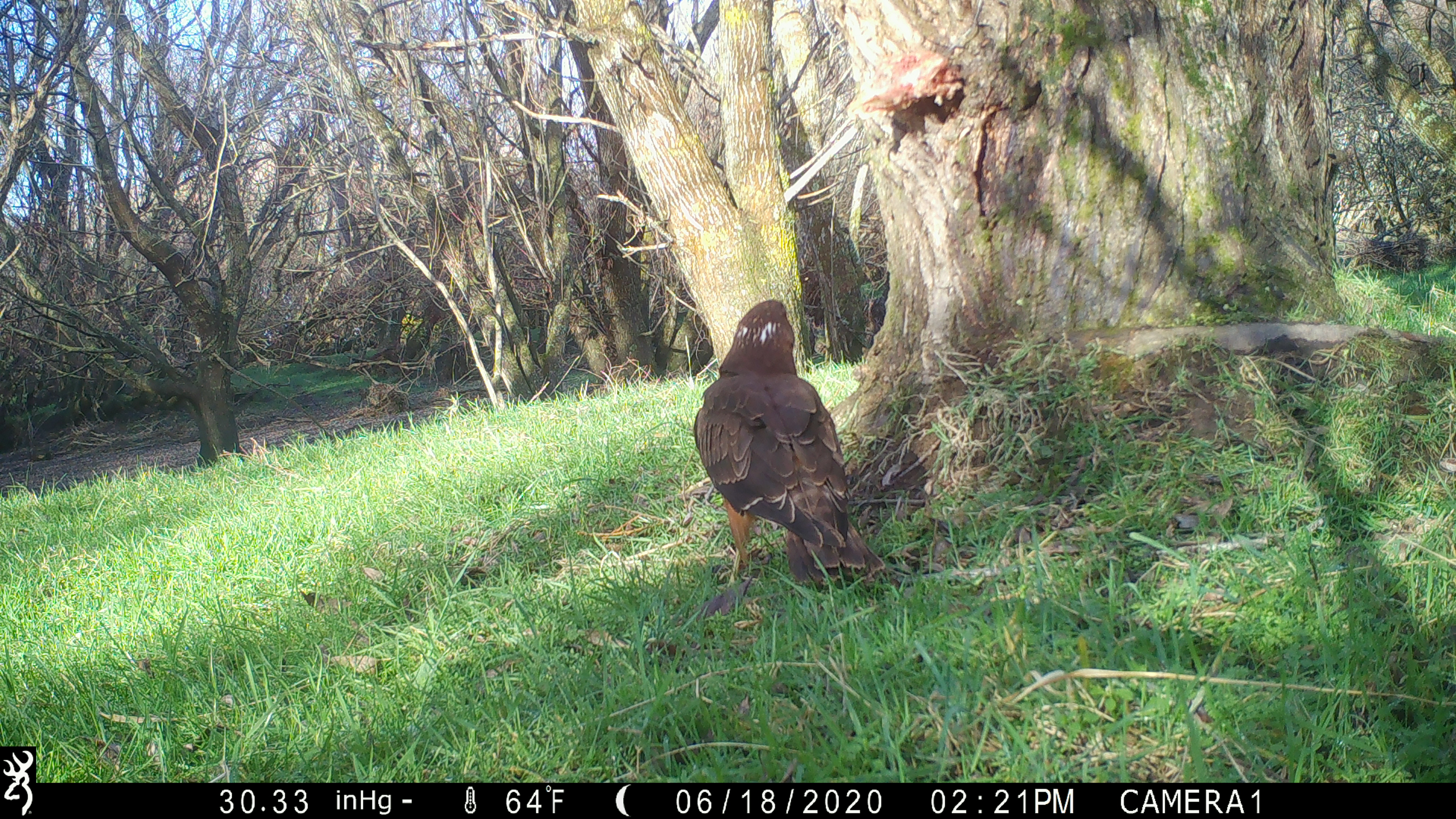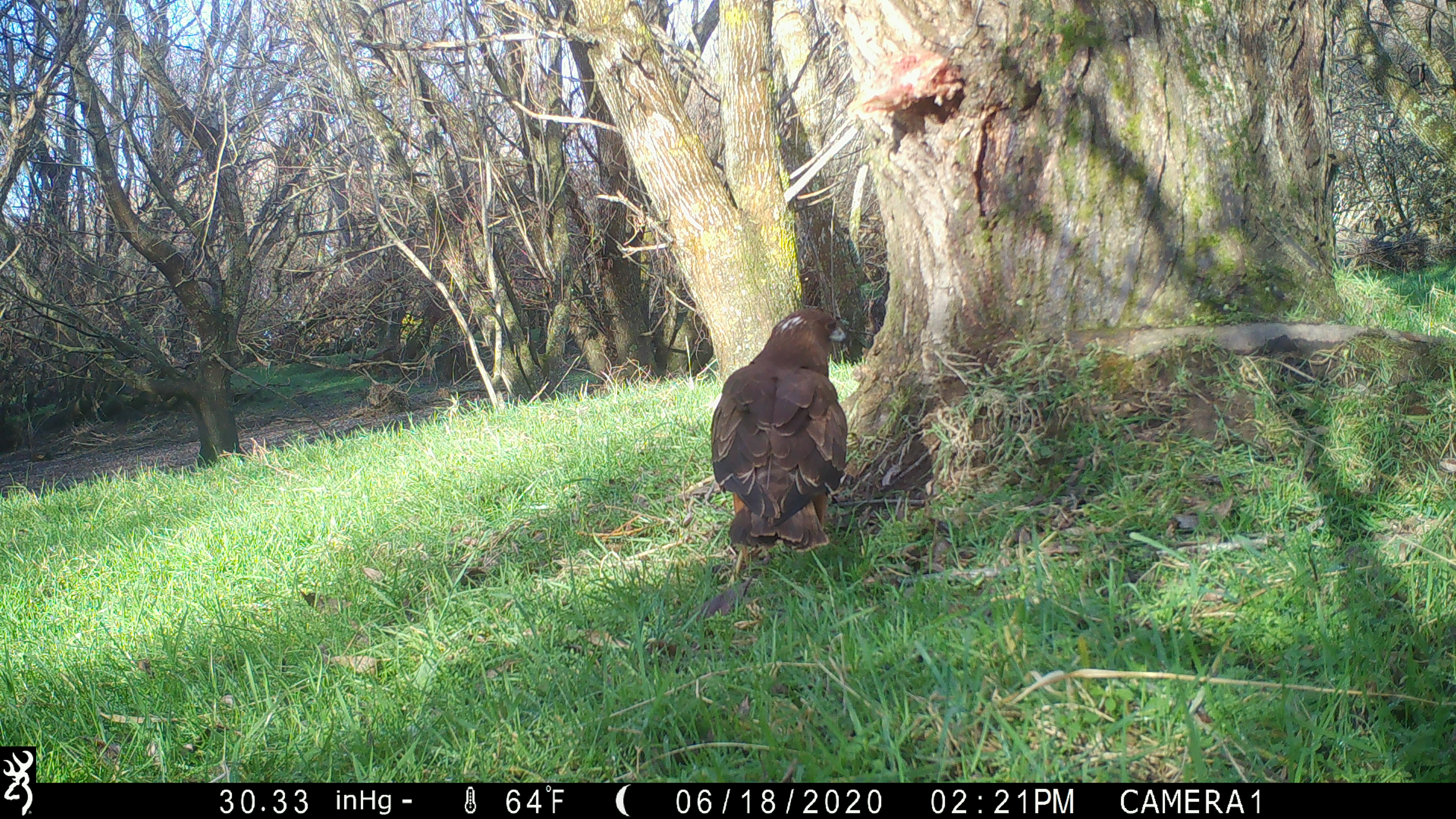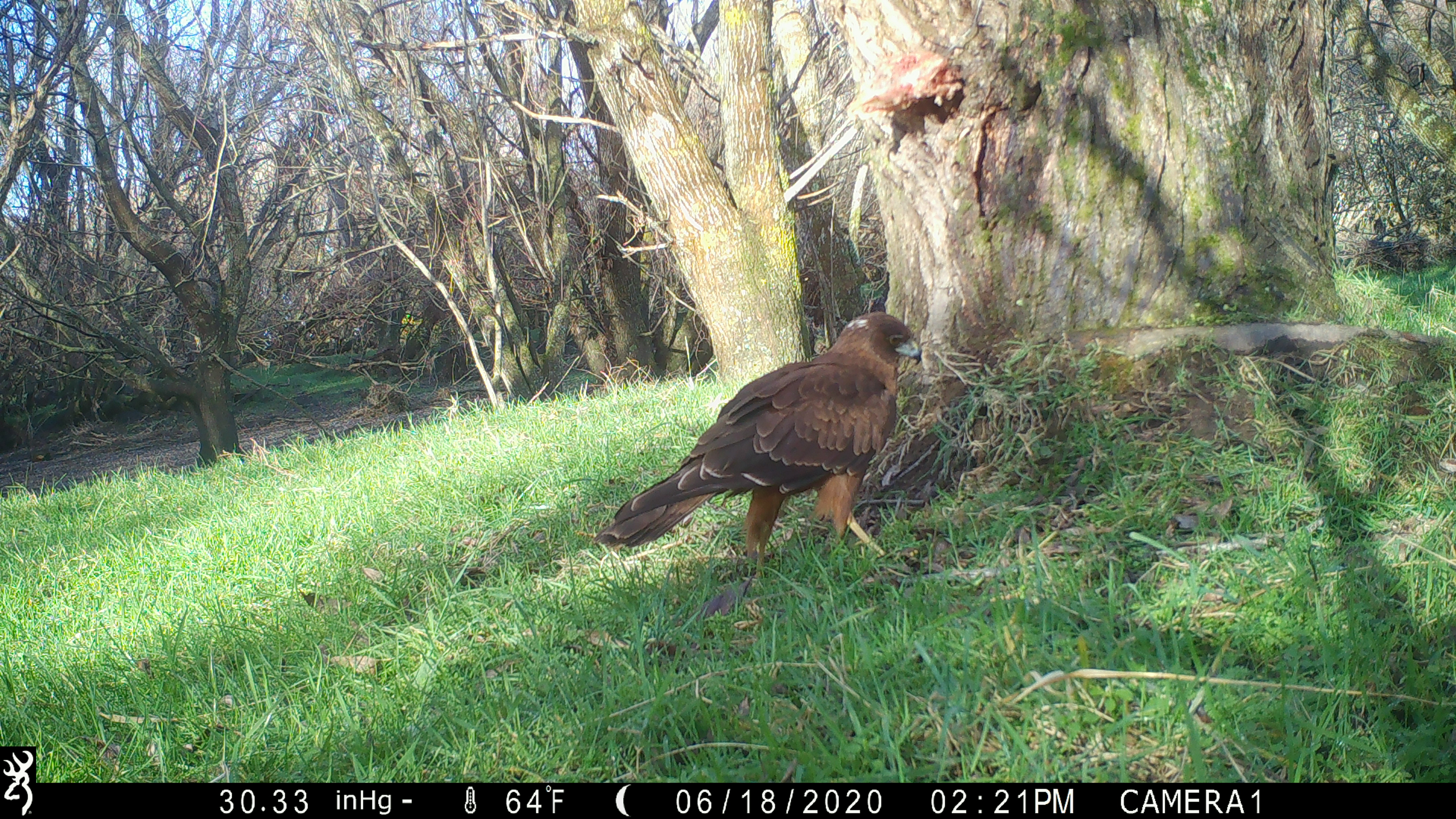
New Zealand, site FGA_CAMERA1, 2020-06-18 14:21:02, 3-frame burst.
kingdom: Animalia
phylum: Chordata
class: Aves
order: Accipitriformes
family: Accipitridae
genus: Circus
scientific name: Circus approximans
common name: swamp harrier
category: harrier